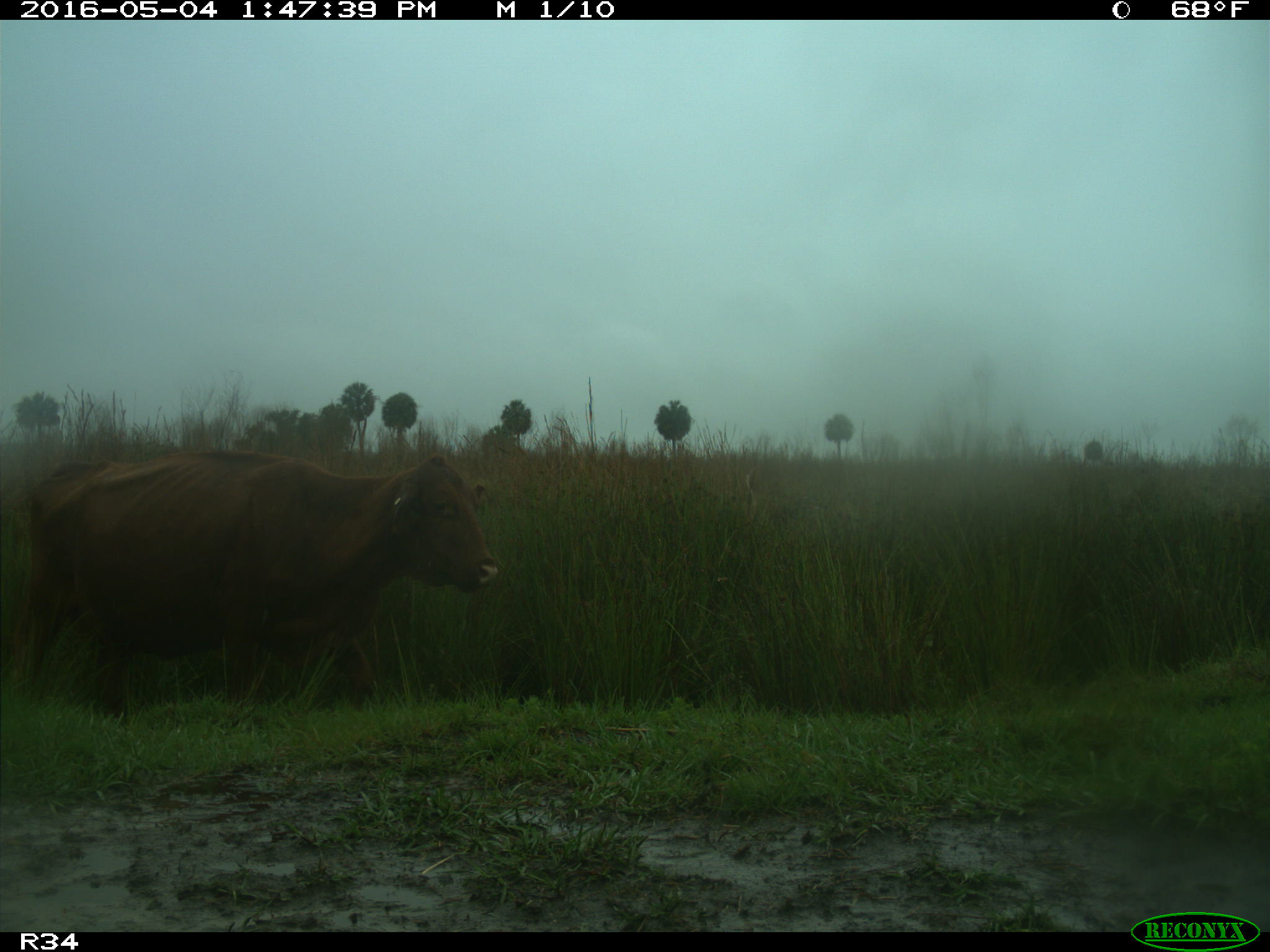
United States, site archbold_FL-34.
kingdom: Animalia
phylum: Chordata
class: Mammalia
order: Artiodactyla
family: Bovidae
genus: Bos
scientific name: Bos taurus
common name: domestic cow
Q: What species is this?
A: Bos taurus (domestic cow).